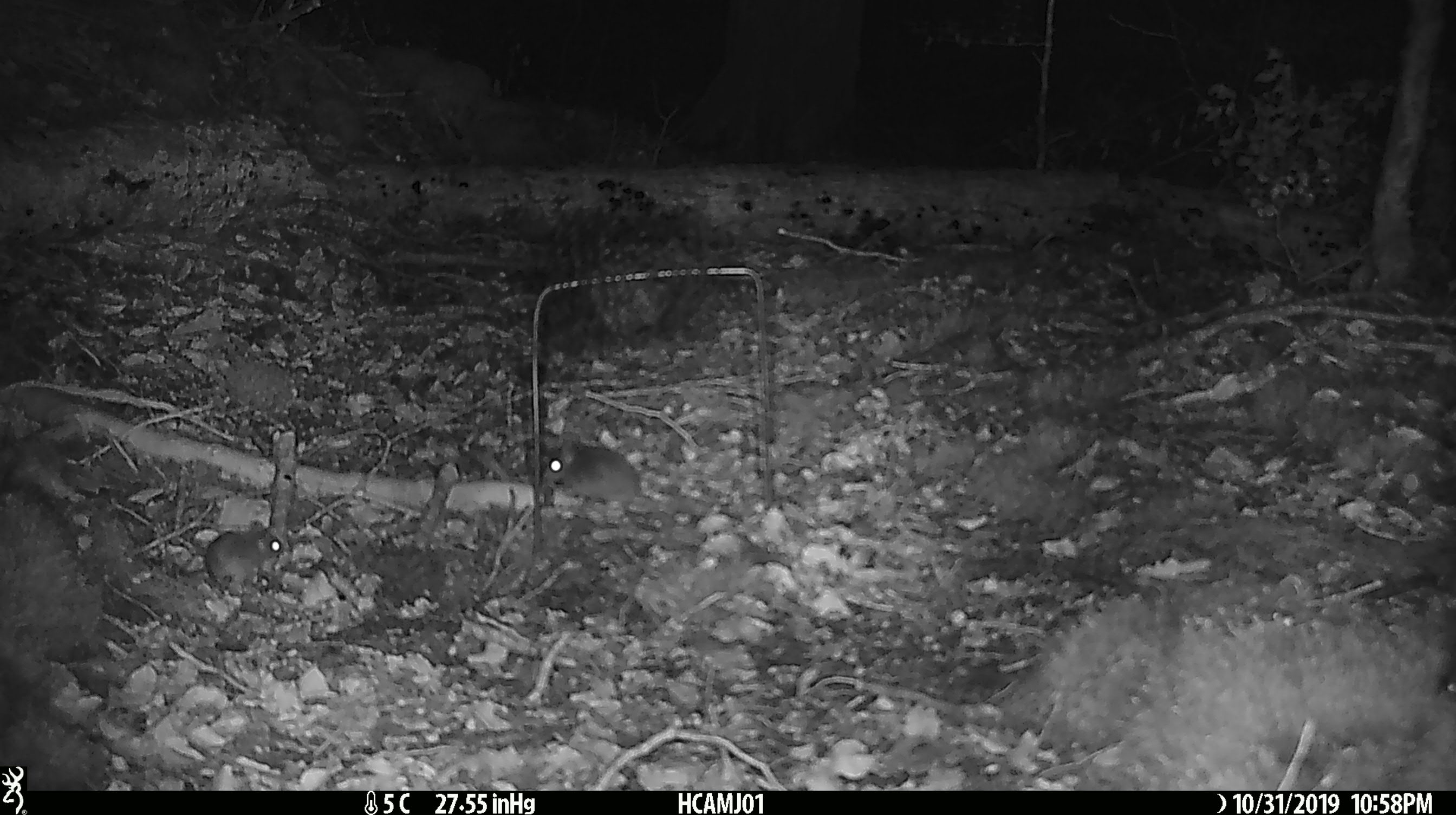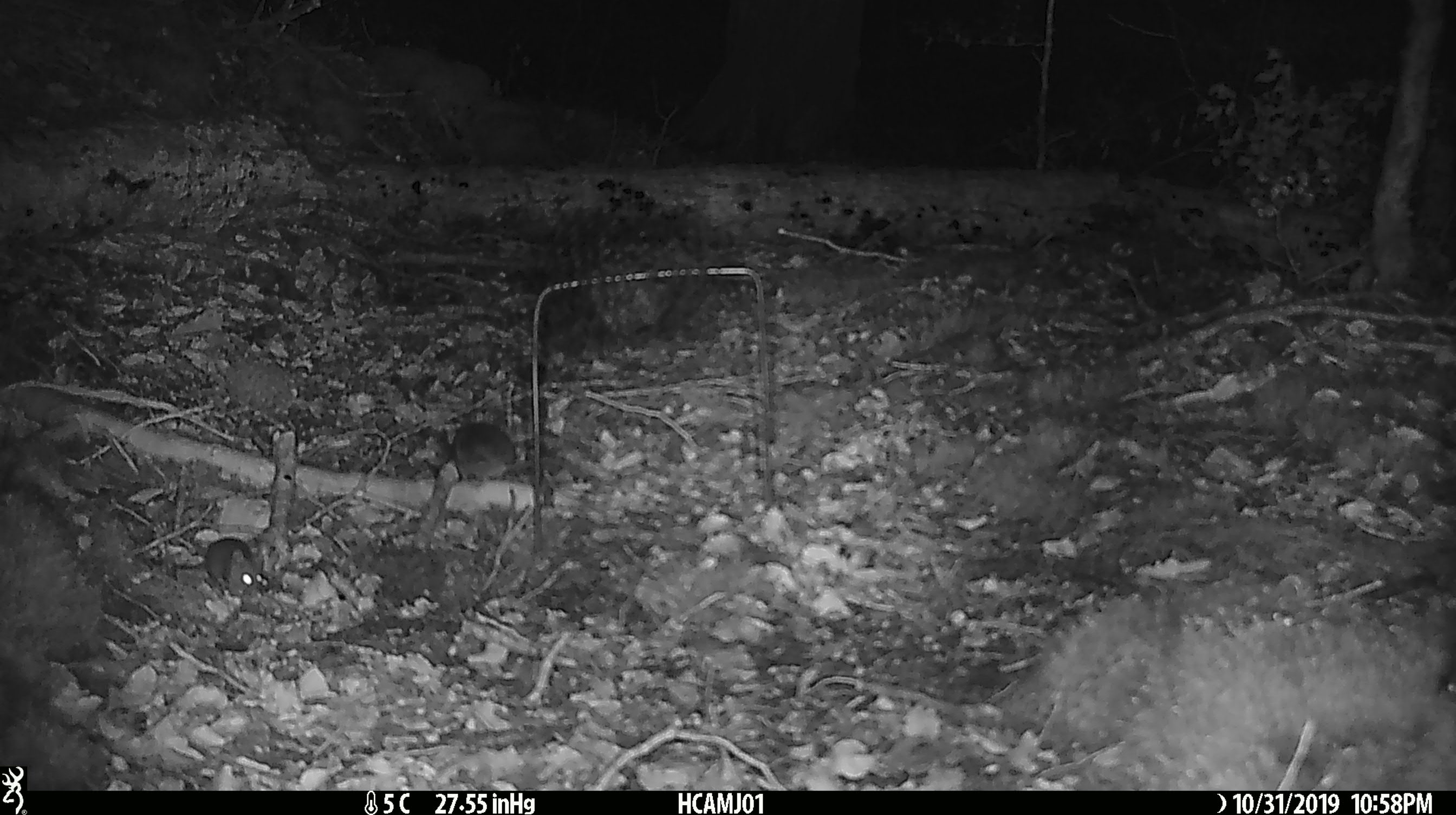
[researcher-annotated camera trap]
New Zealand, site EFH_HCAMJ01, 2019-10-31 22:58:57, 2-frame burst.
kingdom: Animalia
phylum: Chordata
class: Mammalia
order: Rodentia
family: Muridae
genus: Mus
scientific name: Mus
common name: mouse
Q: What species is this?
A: Mouse (Mus).